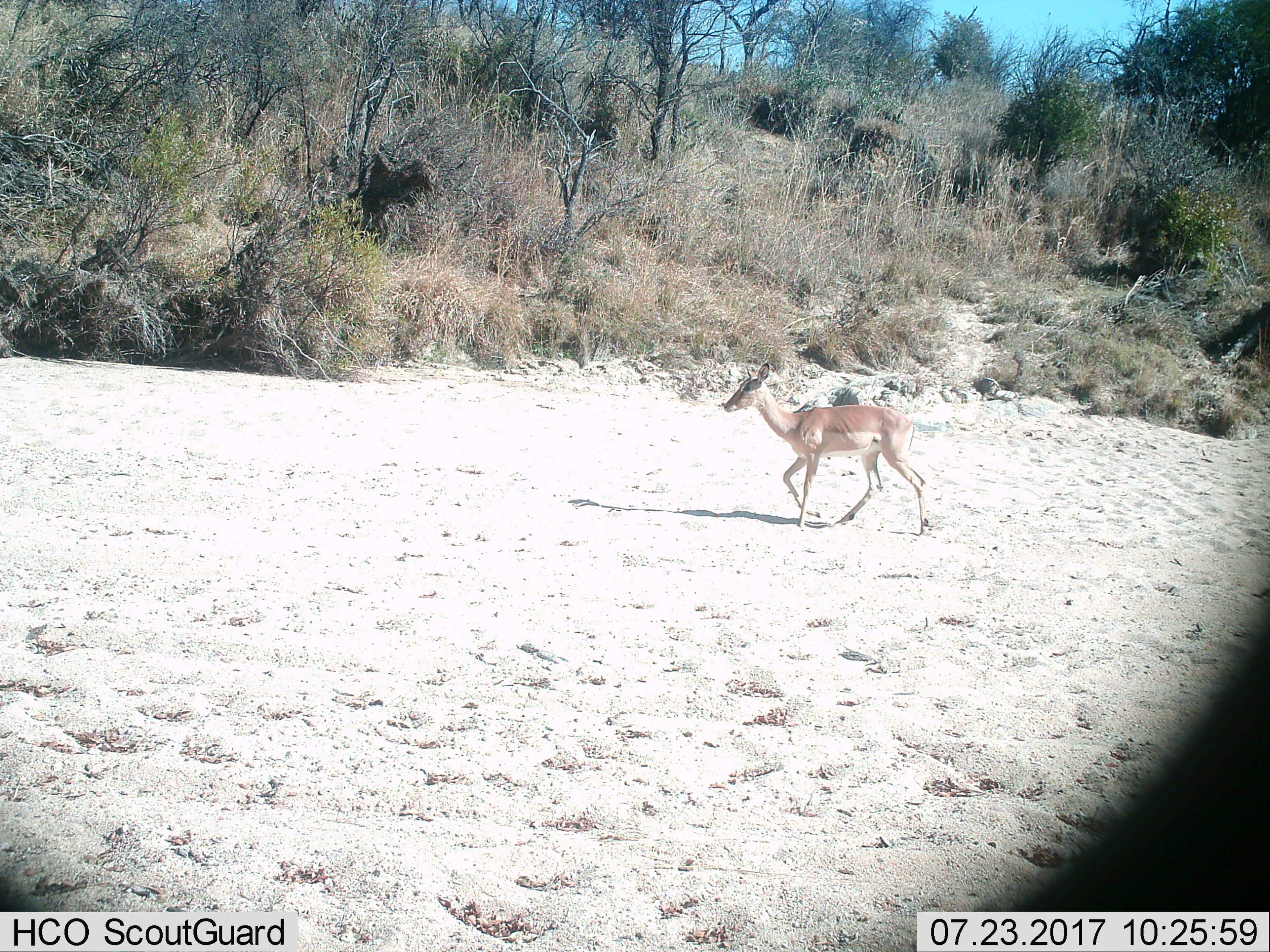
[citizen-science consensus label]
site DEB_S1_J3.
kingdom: Animalia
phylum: Chordata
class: Mammalia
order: Artiodactyla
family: Bovidae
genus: Aepyceros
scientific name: Aepyceros melampus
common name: impala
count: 1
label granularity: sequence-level